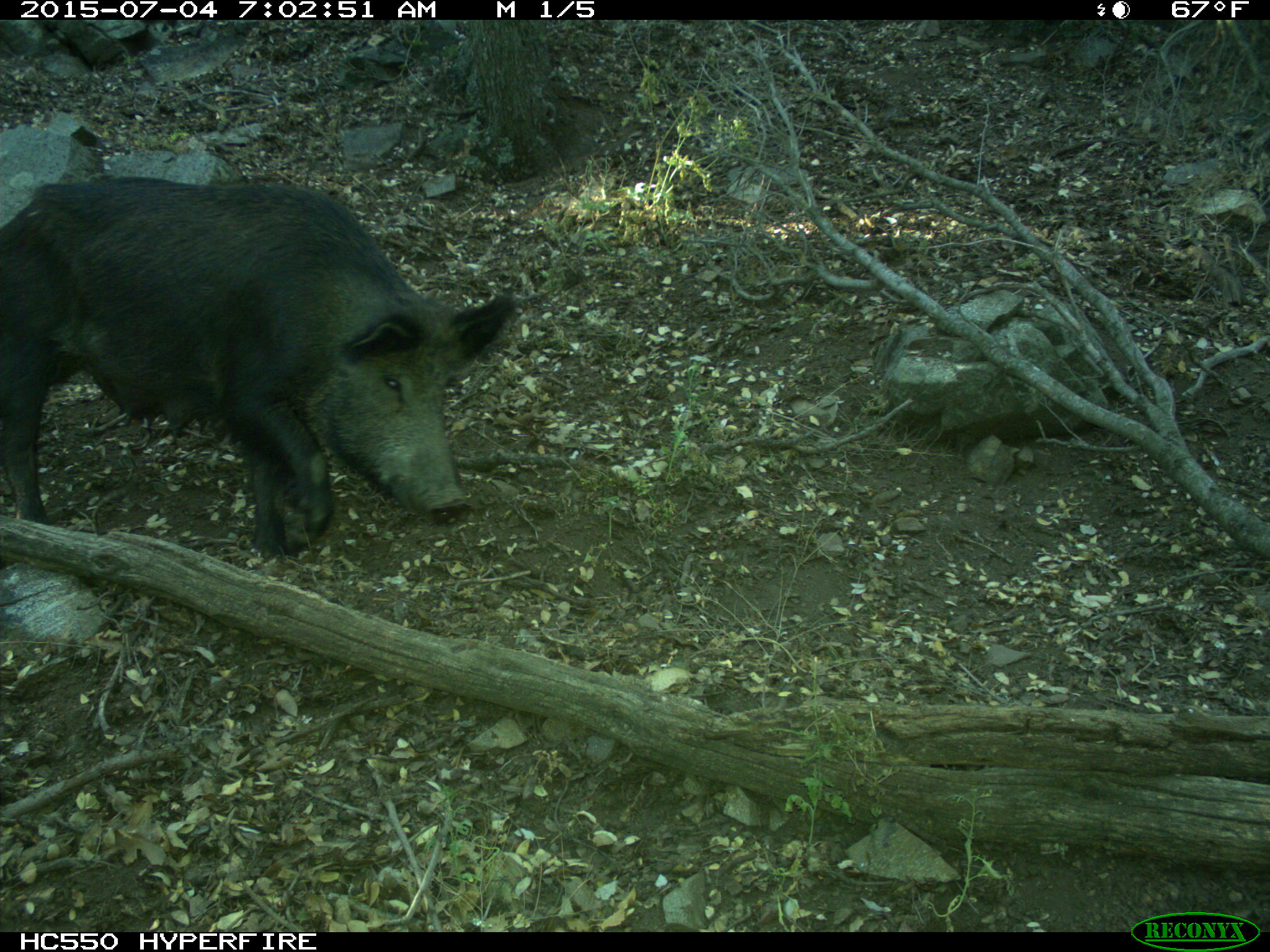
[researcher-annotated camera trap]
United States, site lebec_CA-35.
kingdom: Animalia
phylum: Chordata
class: Mammalia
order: Artiodactyla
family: Suidae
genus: Sus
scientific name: Sus scrofa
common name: wild boar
Sus scrofa (wild boar).